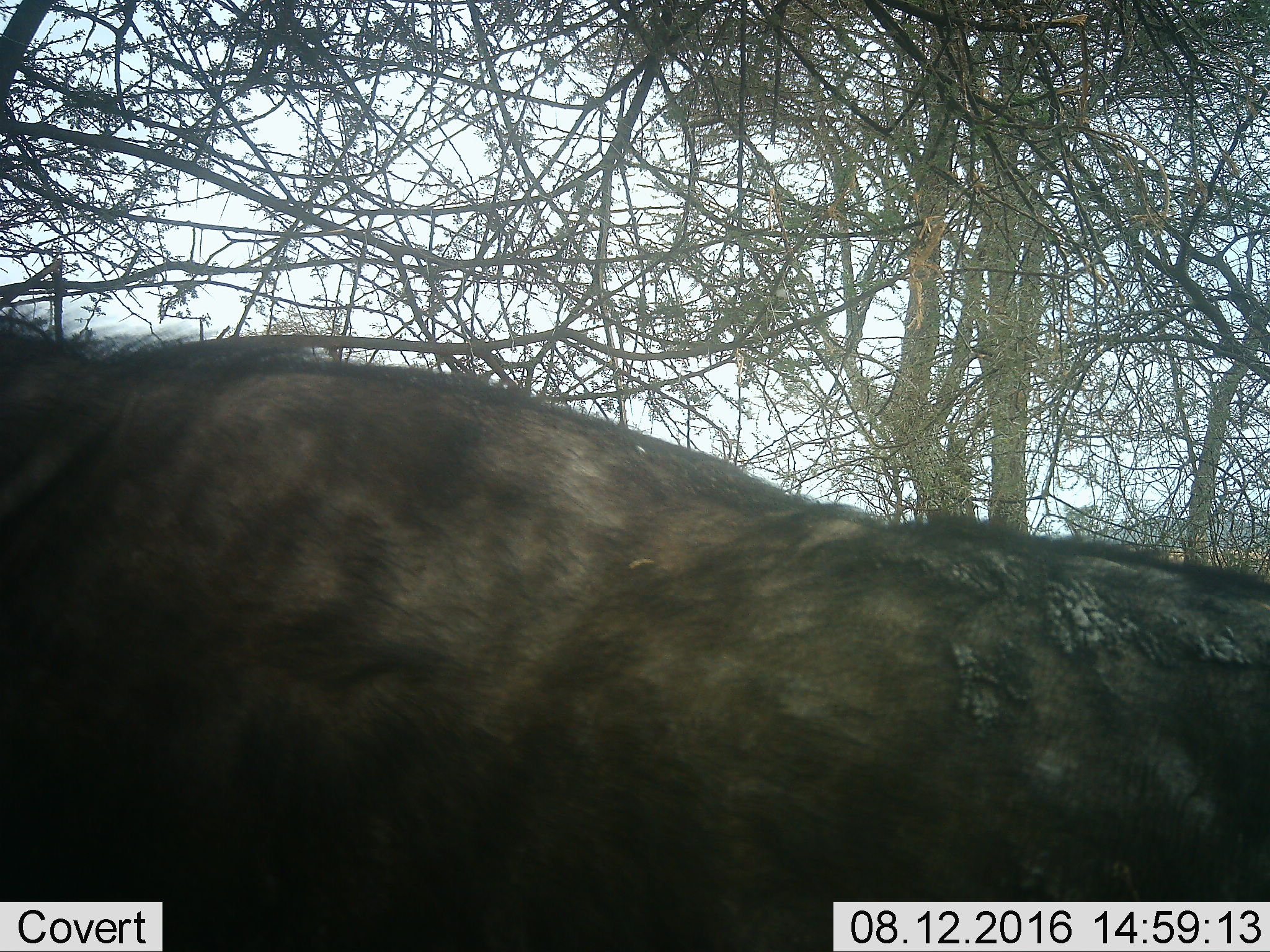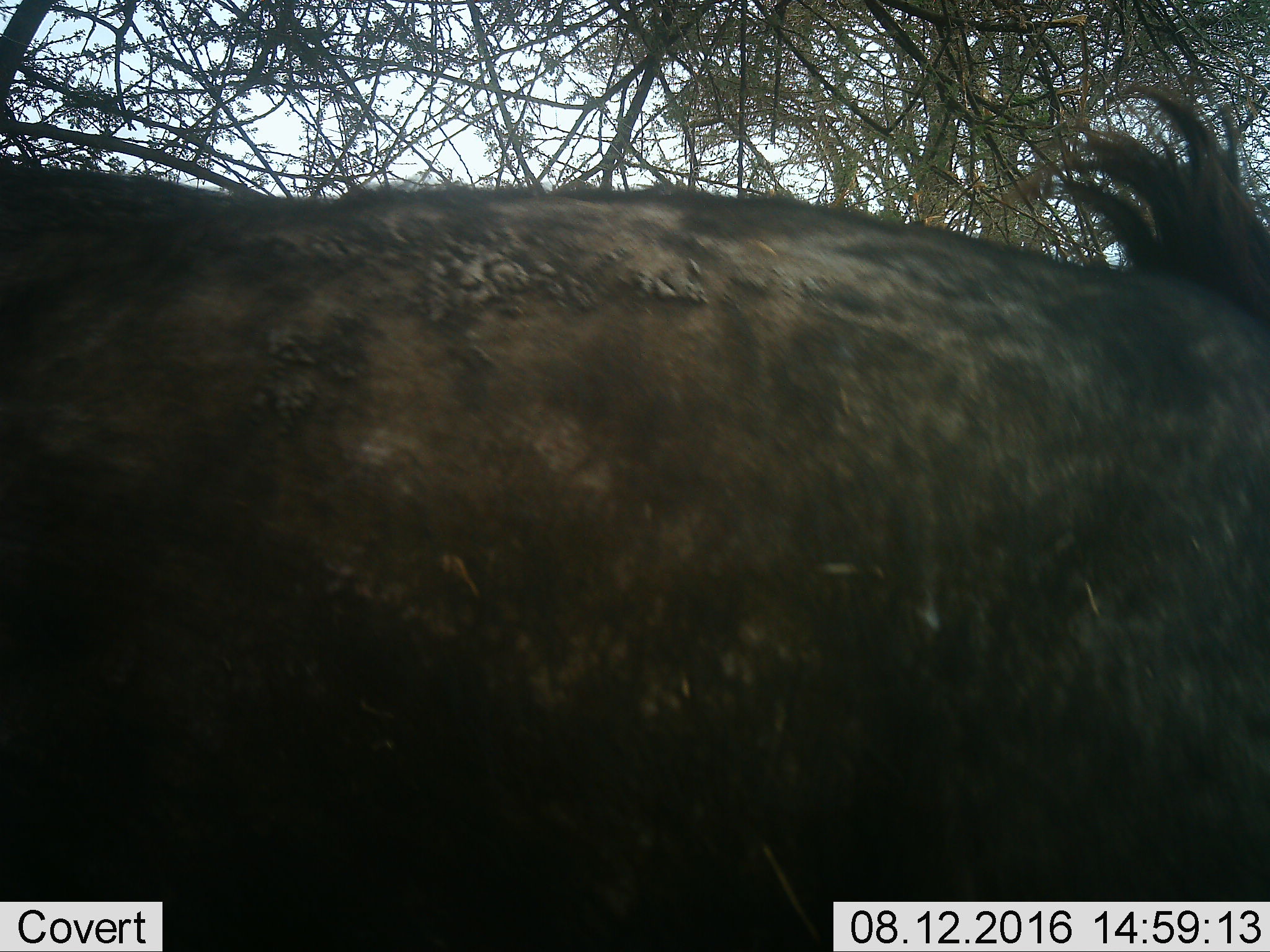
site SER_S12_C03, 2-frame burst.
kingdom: Animalia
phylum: Chordata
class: Mammalia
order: Artiodactyla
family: Bovidae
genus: Syncerus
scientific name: Syncerus caffer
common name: african buffalo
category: buffalo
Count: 1.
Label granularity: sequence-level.